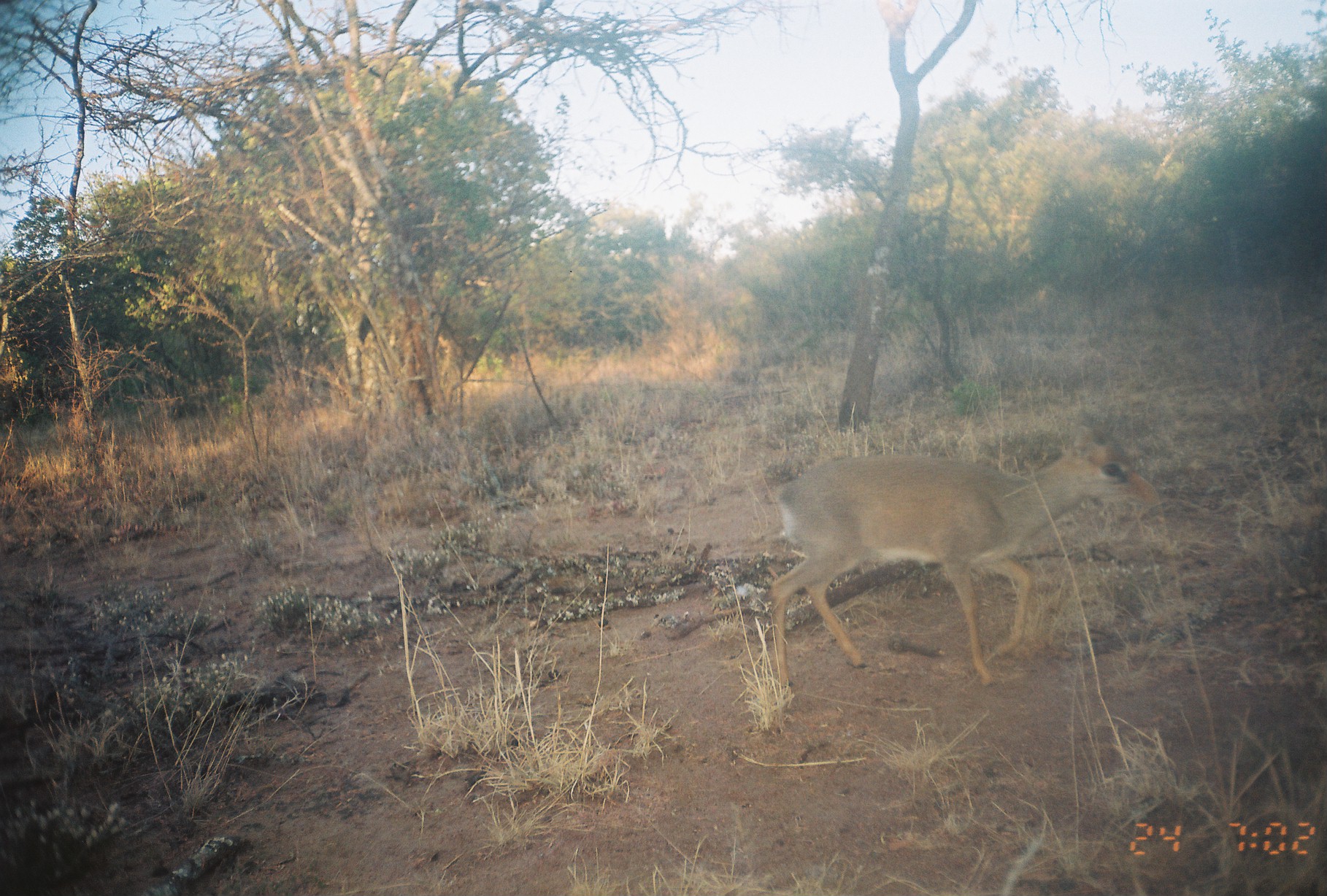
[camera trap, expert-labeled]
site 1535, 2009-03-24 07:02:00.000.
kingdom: Animalia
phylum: Chordata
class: Mammalia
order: Artiodactyla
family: Bovidae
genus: Madoqua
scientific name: Madoqua guentheri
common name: günther's dik-dik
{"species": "Madoqua guentheri (günther's dik-dik)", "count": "1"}